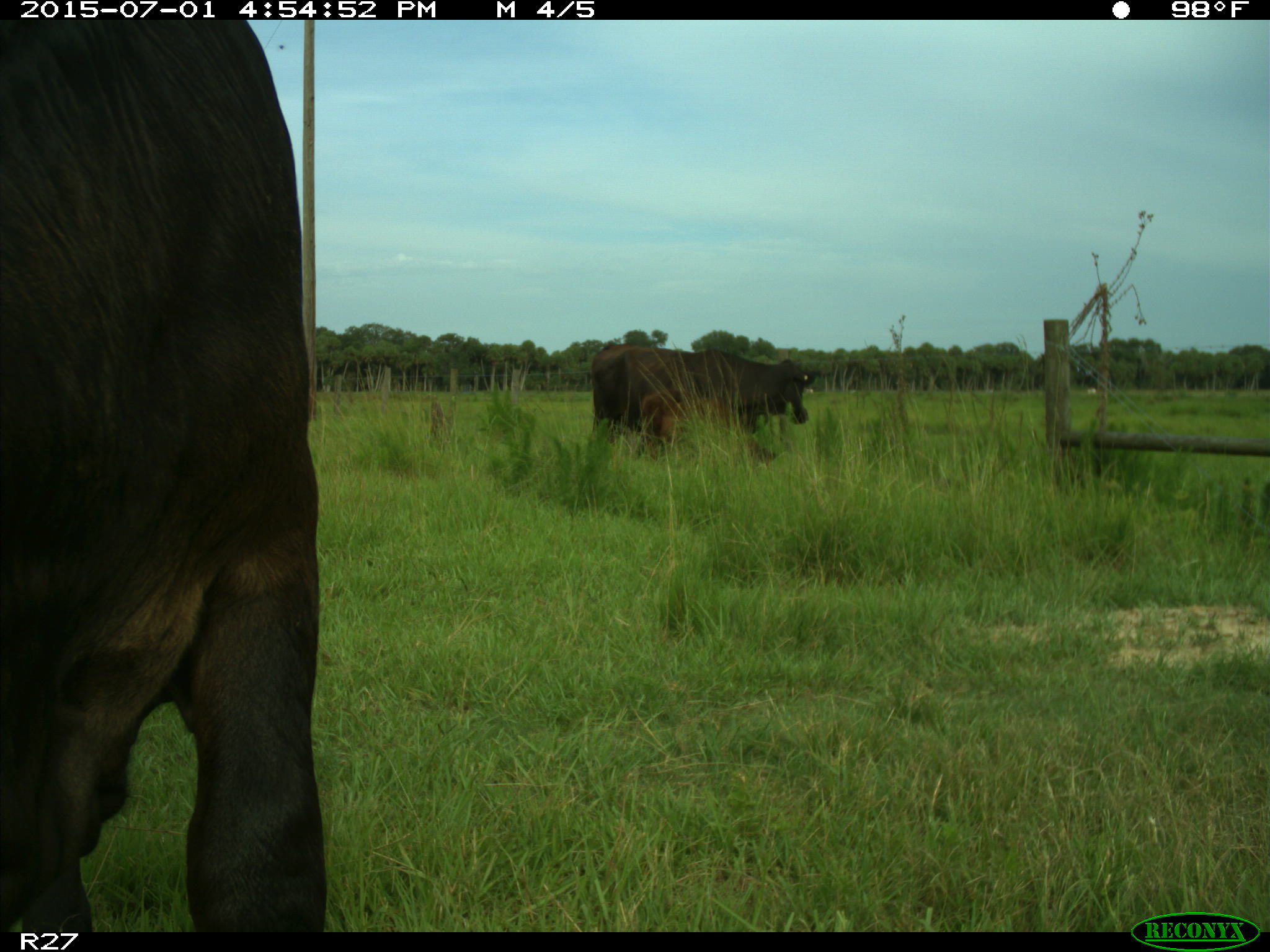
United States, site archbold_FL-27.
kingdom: Animalia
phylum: Chordata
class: Mammalia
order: Artiodactyla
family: Bovidae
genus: Bos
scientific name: Bos taurus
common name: domestic cow